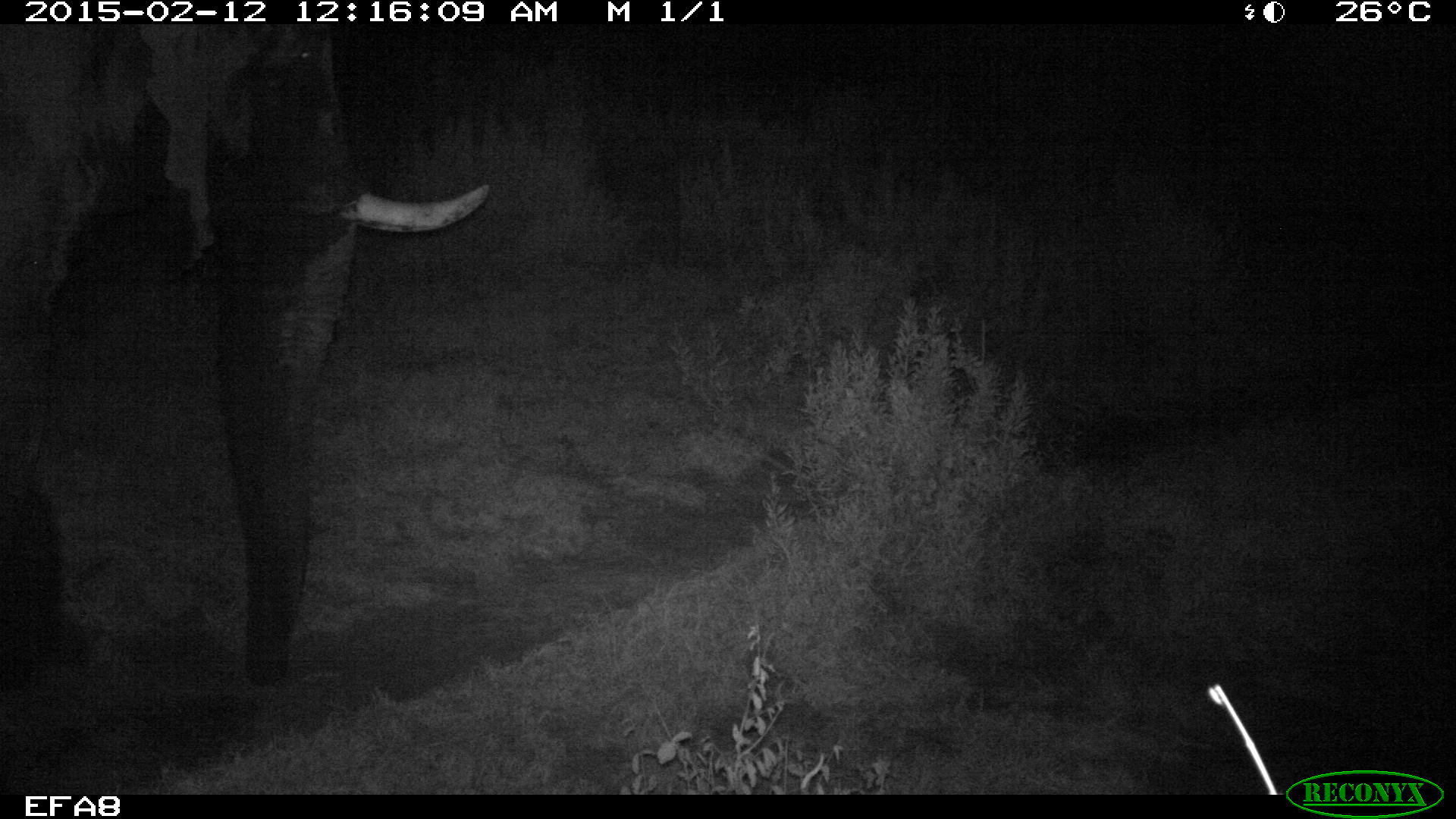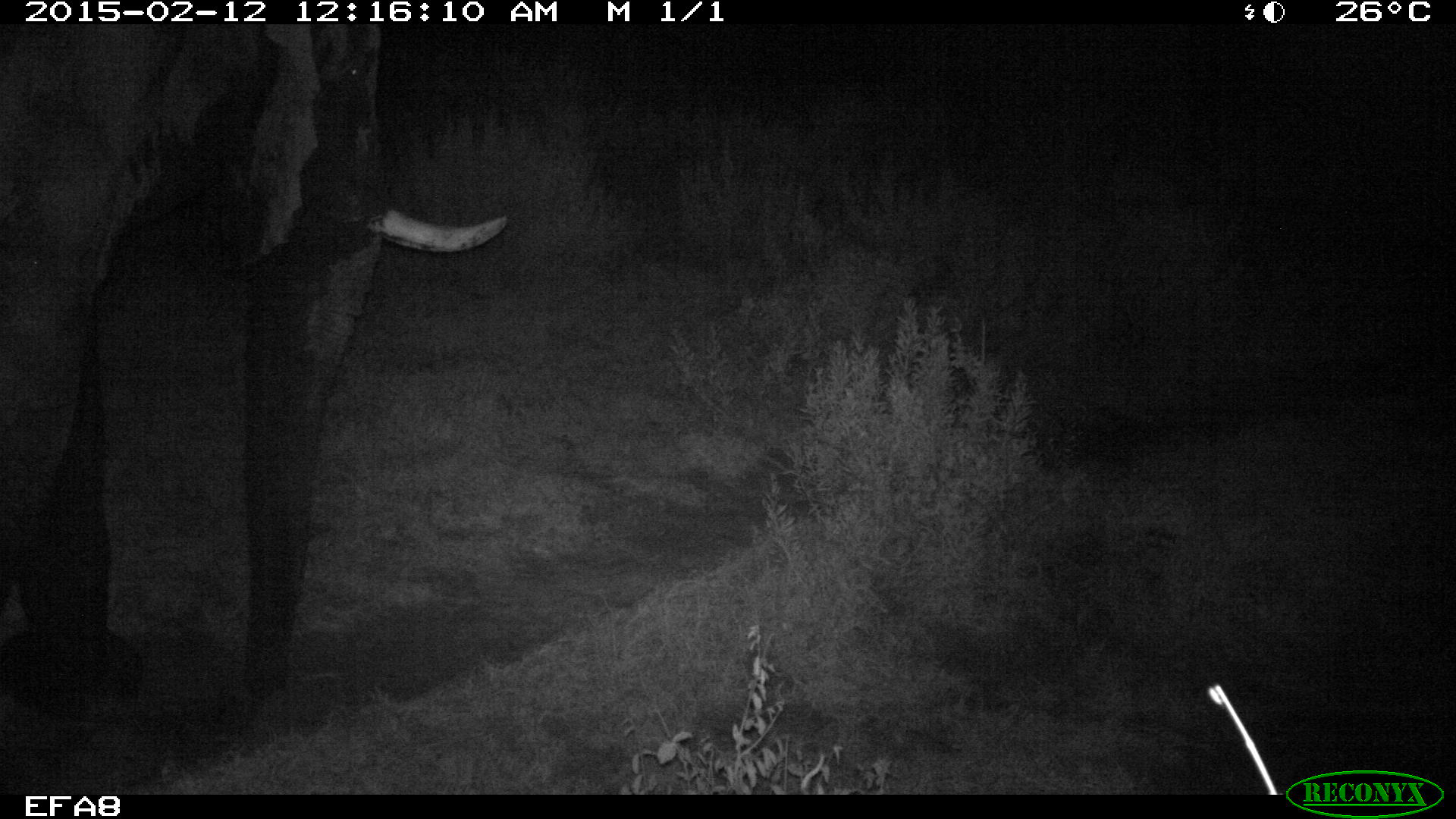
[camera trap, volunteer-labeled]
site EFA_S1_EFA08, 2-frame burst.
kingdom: Animalia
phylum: Chordata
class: Mammalia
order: Proboscidea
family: Elephantidae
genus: Loxodonta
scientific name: Loxodonta africana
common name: african bush elephant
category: elephant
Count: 1.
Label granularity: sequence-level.